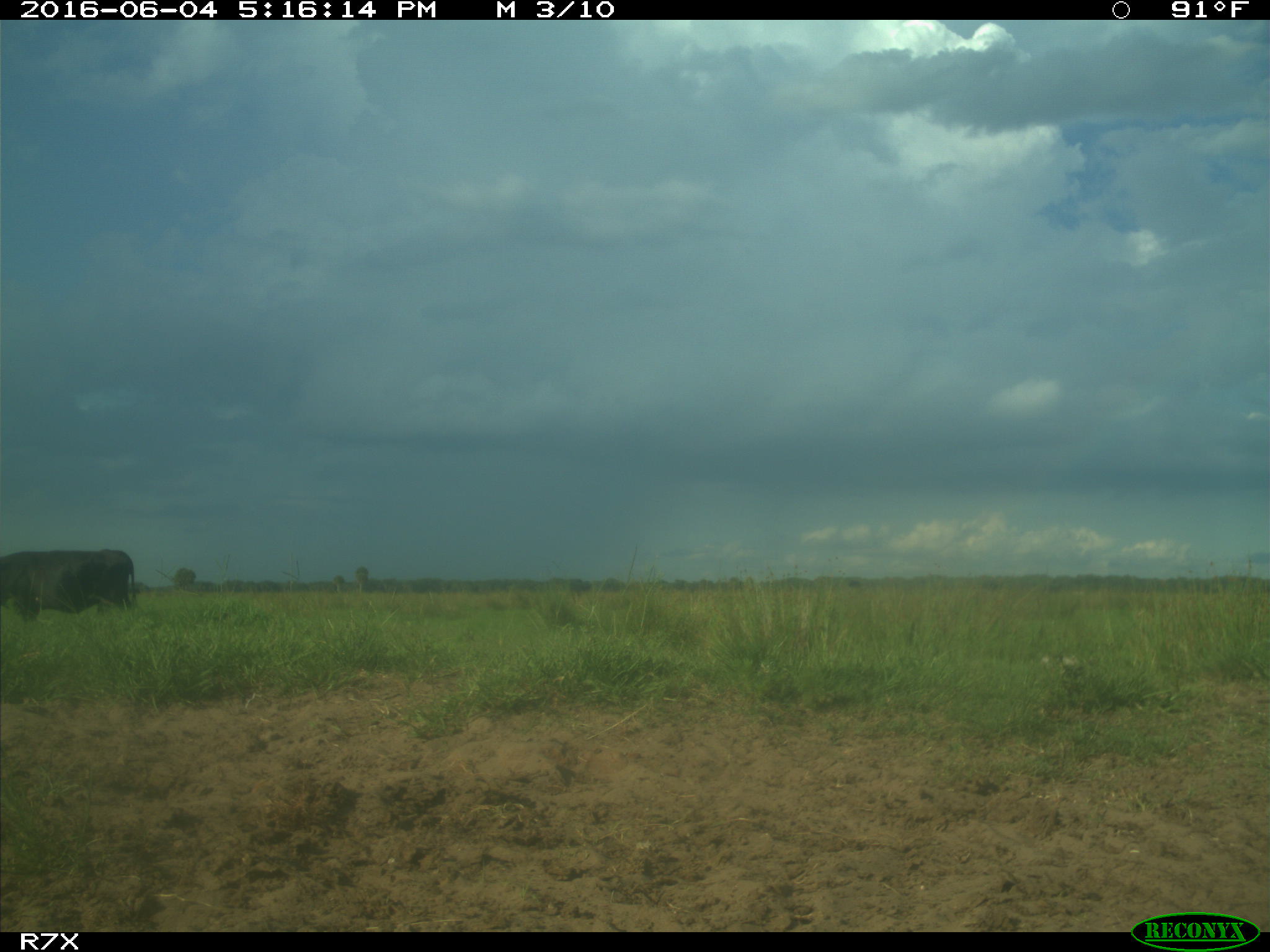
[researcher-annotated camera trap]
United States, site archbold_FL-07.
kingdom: Animalia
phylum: Chordata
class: Mammalia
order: Artiodactyla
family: Bovidae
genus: Bos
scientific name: Bos taurus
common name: domestic cow